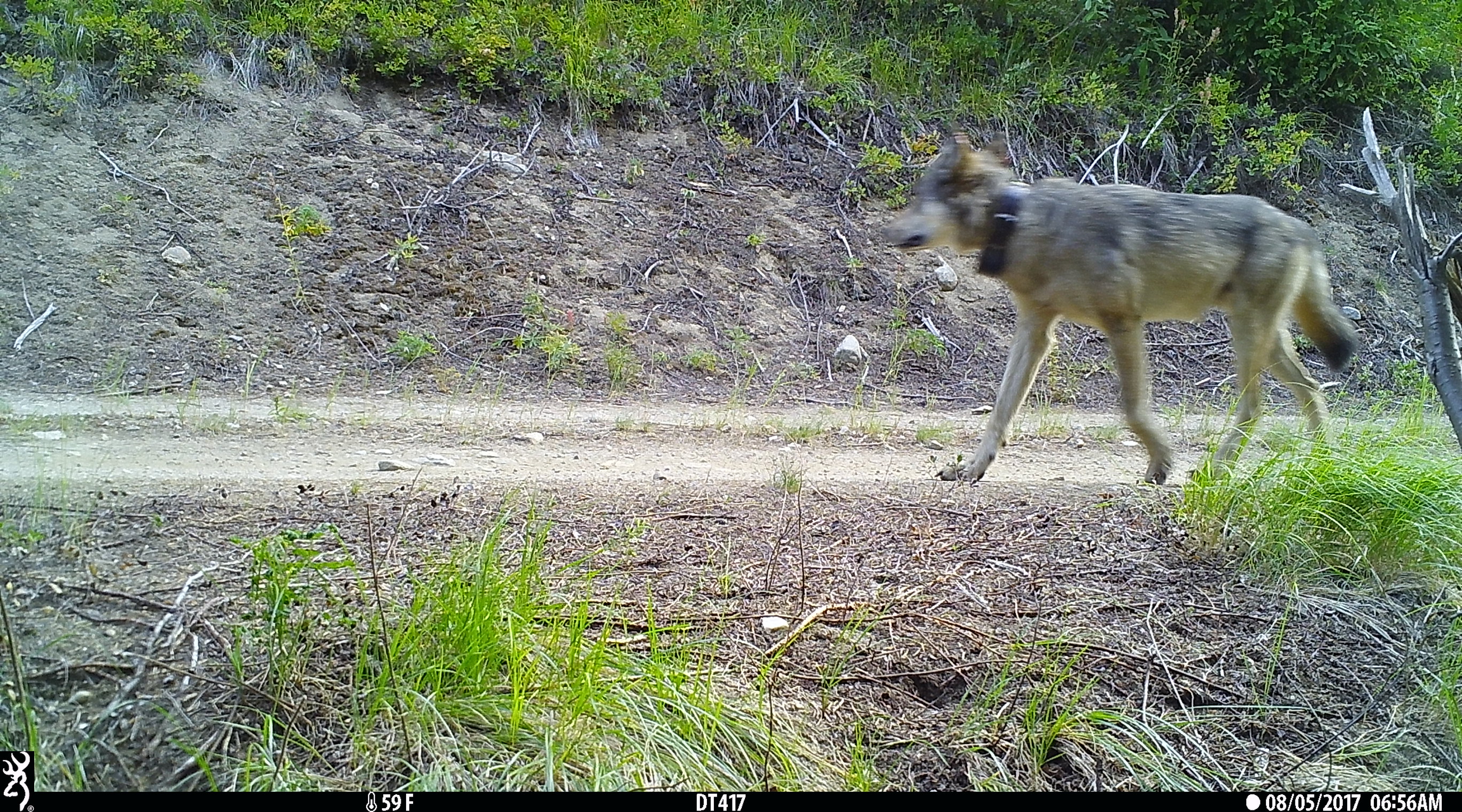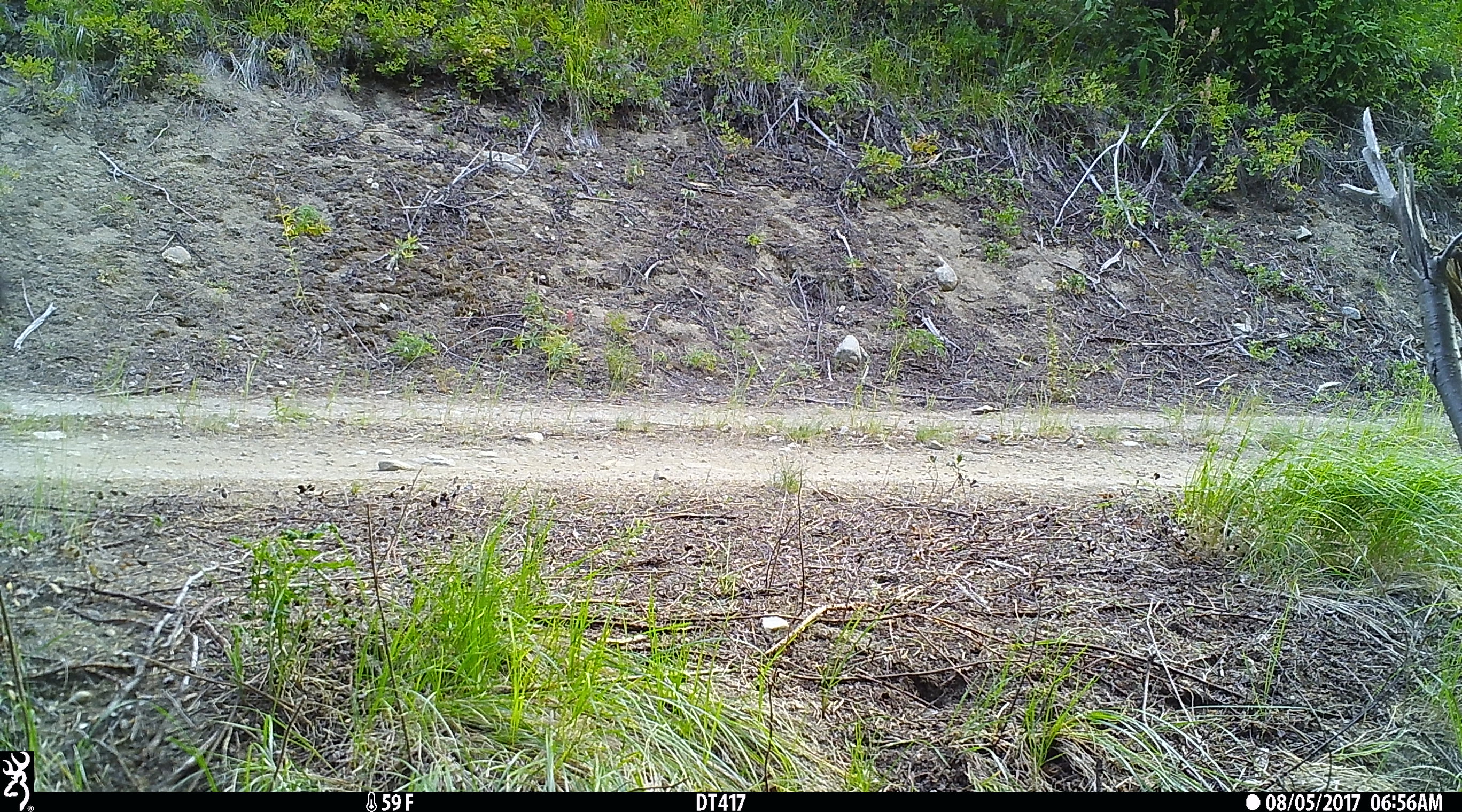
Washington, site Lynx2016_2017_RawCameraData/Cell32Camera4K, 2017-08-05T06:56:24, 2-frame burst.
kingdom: Animalia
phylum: Chordata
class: Mammalia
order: Carnivora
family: Canidae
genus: Canis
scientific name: Canis lupus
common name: gray wolf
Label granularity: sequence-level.